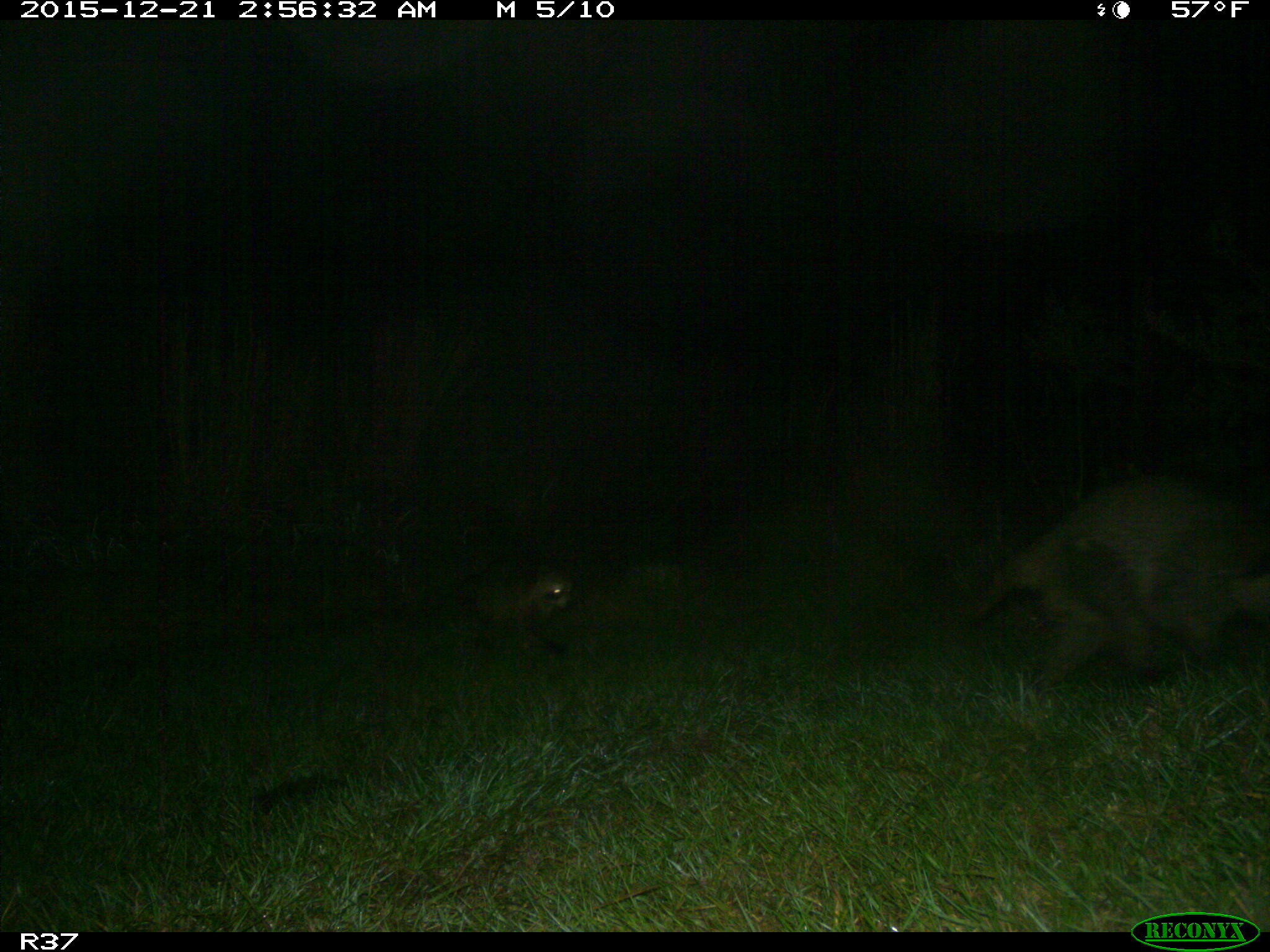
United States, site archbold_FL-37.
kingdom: Animalia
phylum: Chordata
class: Mammalia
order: Carnivora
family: Procyonidae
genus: Procyon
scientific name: Procyon lotor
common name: common raccoon